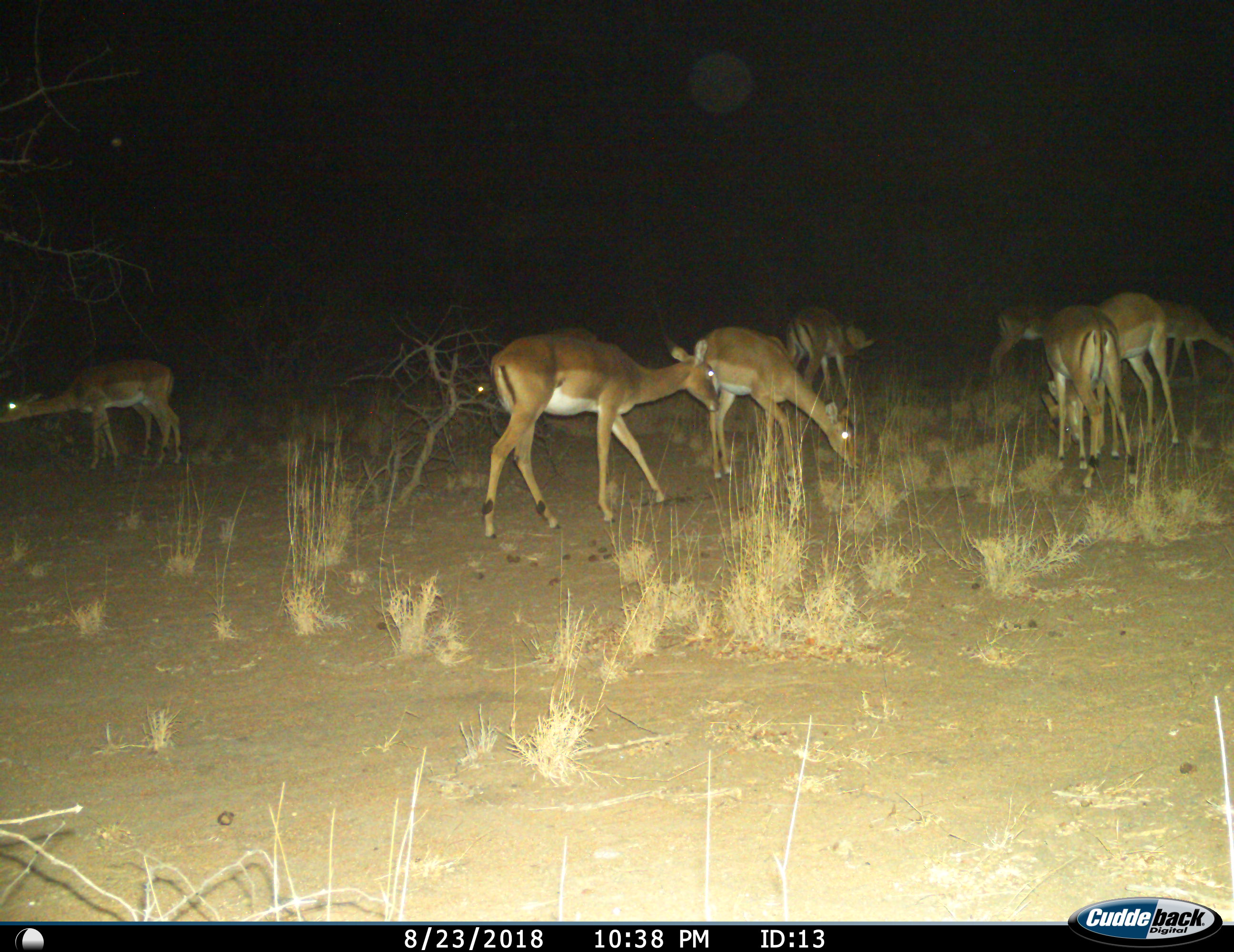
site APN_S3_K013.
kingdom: Animalia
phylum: Chordata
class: Mammalia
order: Artiodactyla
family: Bovidae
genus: Aepyceros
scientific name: Aepyceros melampus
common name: impala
Impala (Aepyceros melampus), count 8. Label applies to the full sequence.